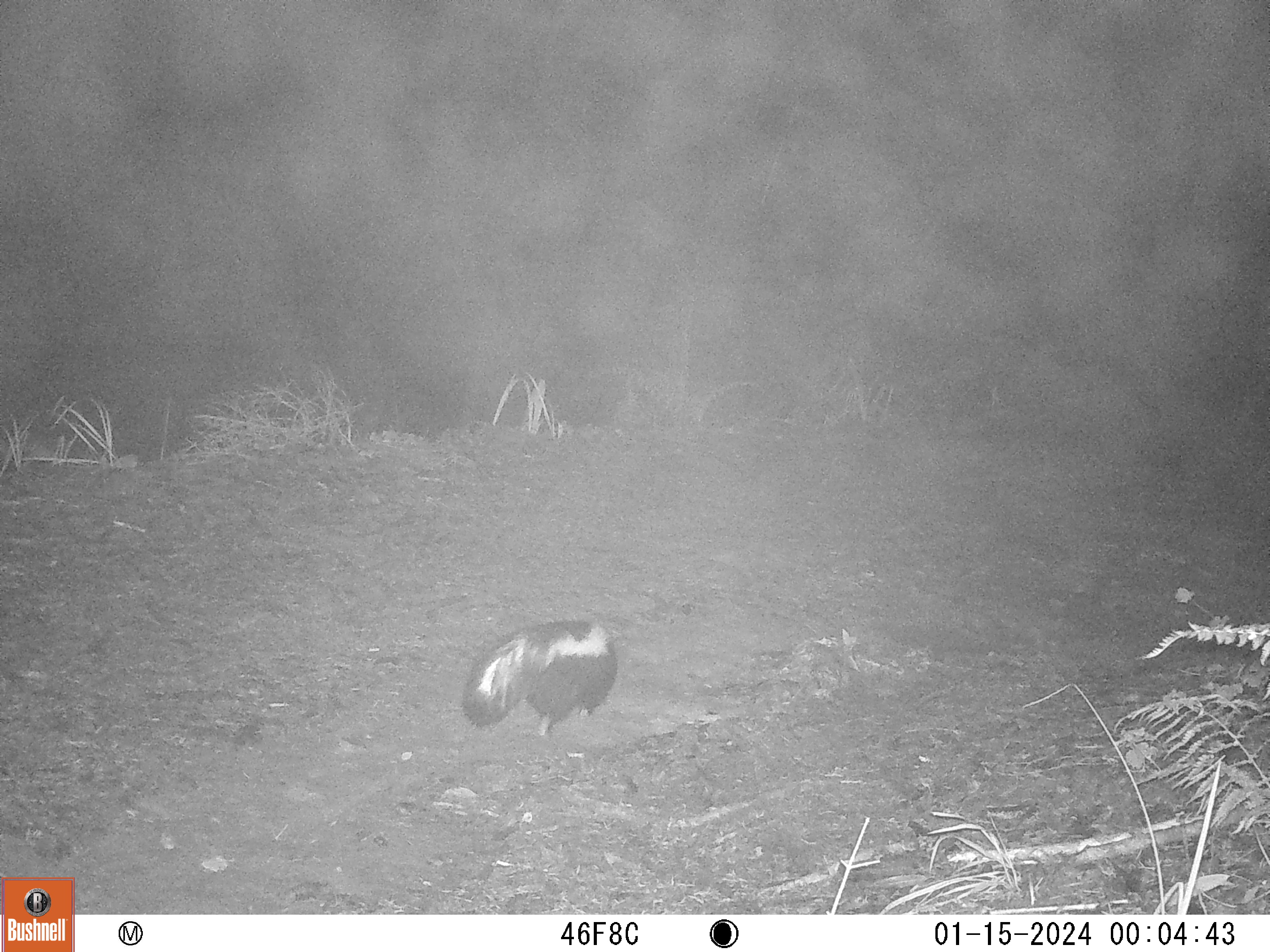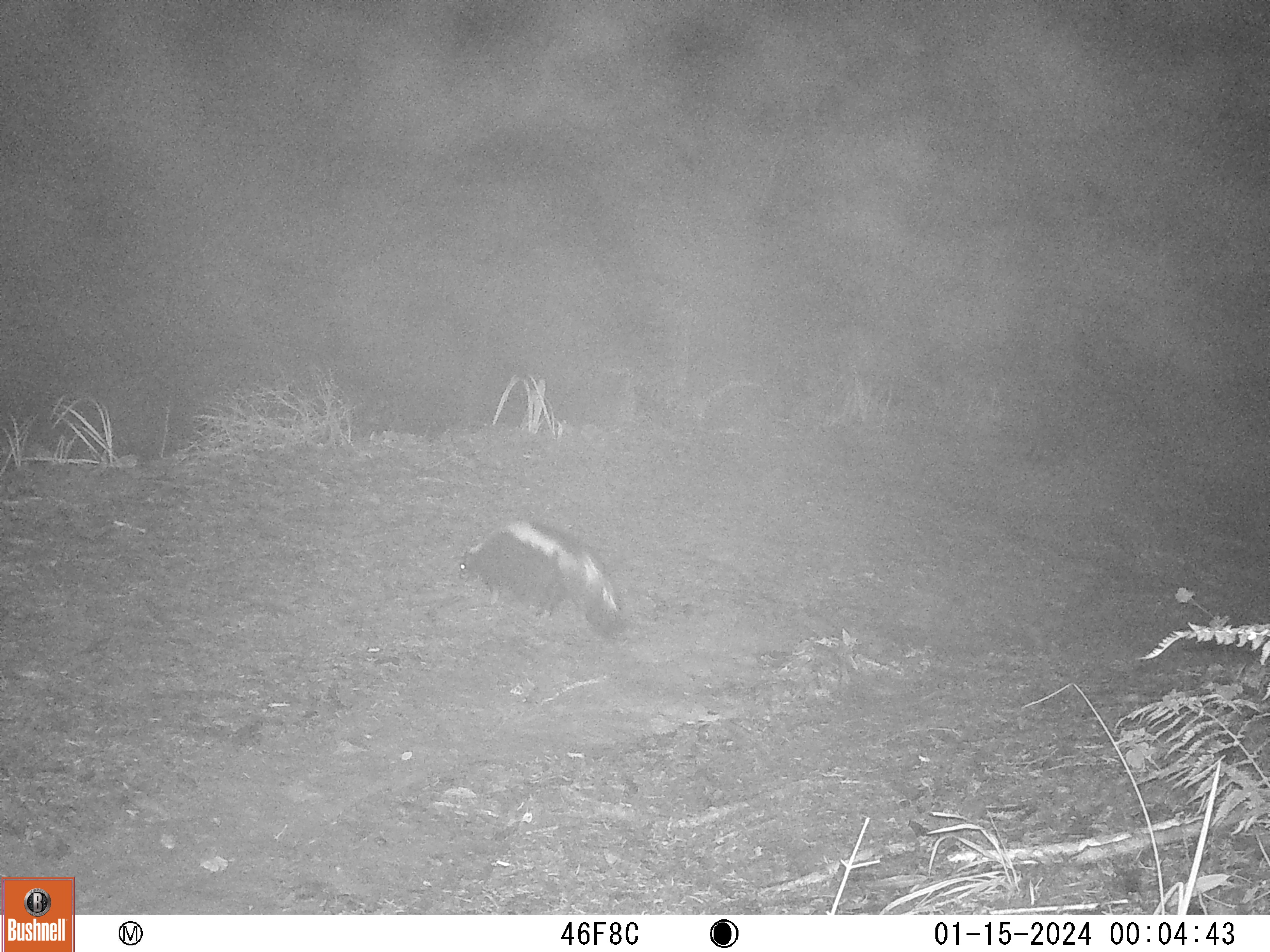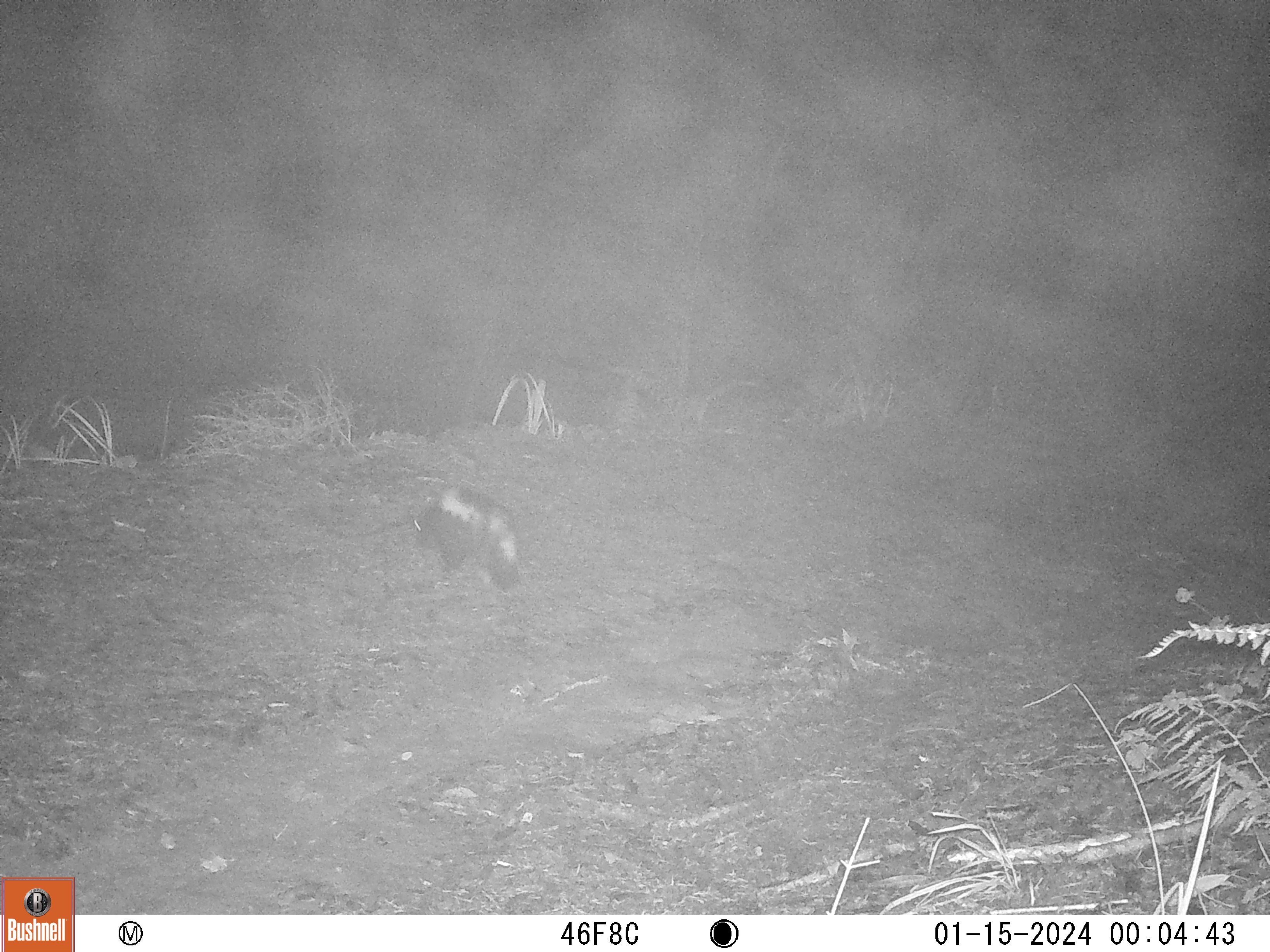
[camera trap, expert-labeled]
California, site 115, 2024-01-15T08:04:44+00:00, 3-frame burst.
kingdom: Animalia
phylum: Chordata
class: Mammalia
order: Carnivora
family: Mephitidae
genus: Mephitis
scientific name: Mephitis mephitis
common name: striped skunk